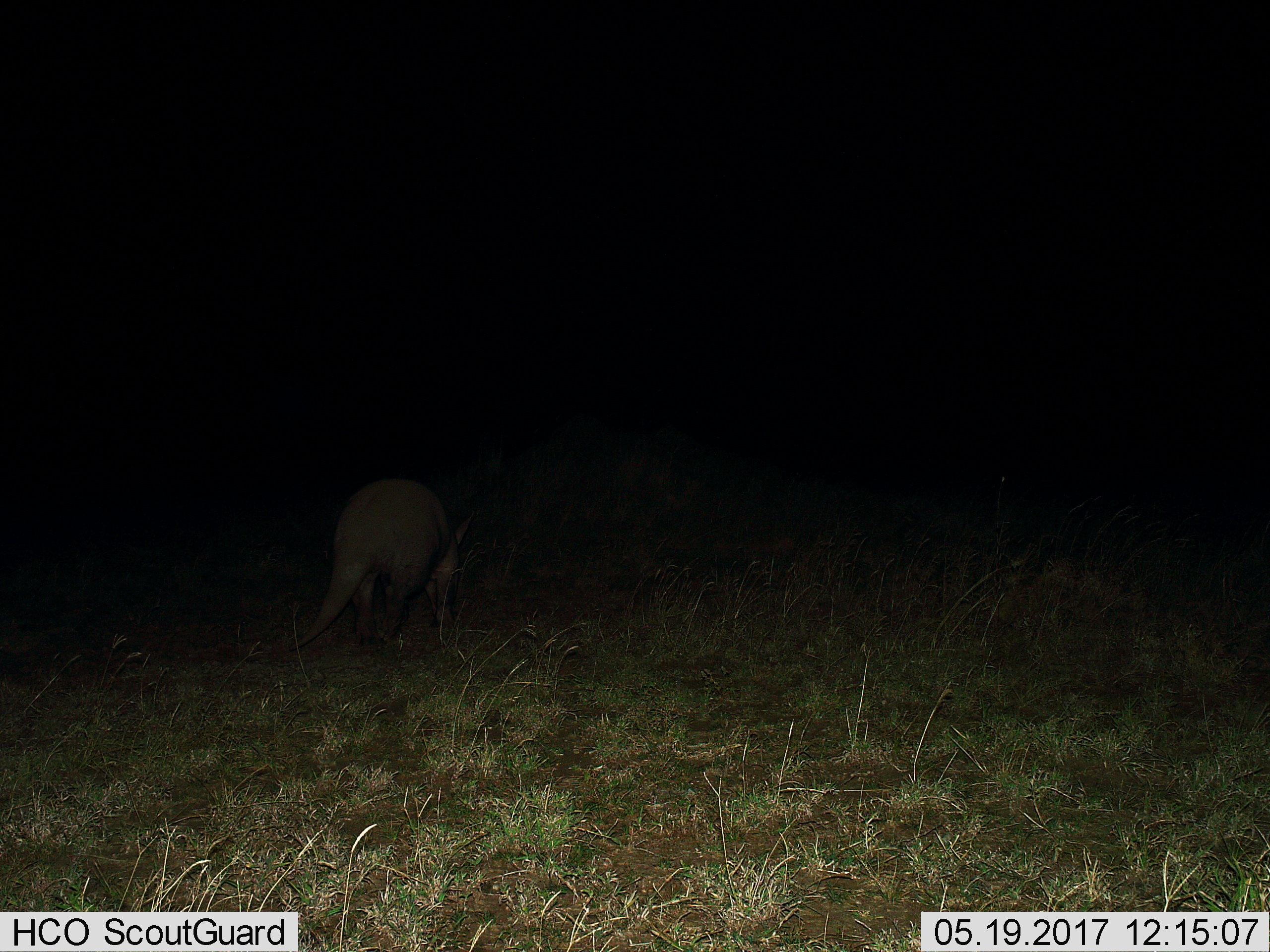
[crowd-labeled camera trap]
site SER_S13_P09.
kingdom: Animalia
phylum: Chordata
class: Mammalia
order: Tubulidentata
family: Orycteropodidae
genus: Orycteropus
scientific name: Orycteropus afer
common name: aardvark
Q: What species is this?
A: Aardvark (Orycteropus afer).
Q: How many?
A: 1.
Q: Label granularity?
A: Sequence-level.